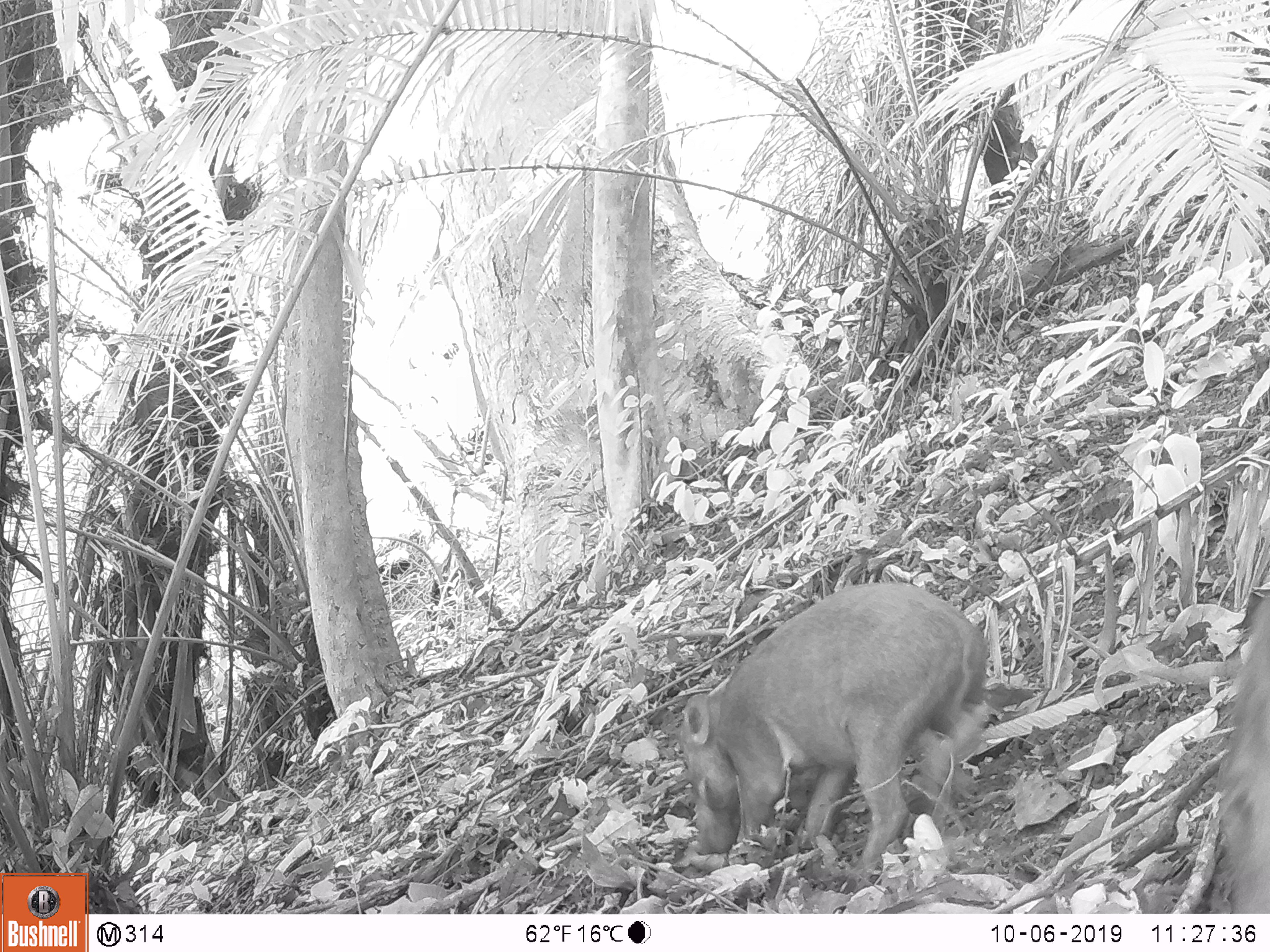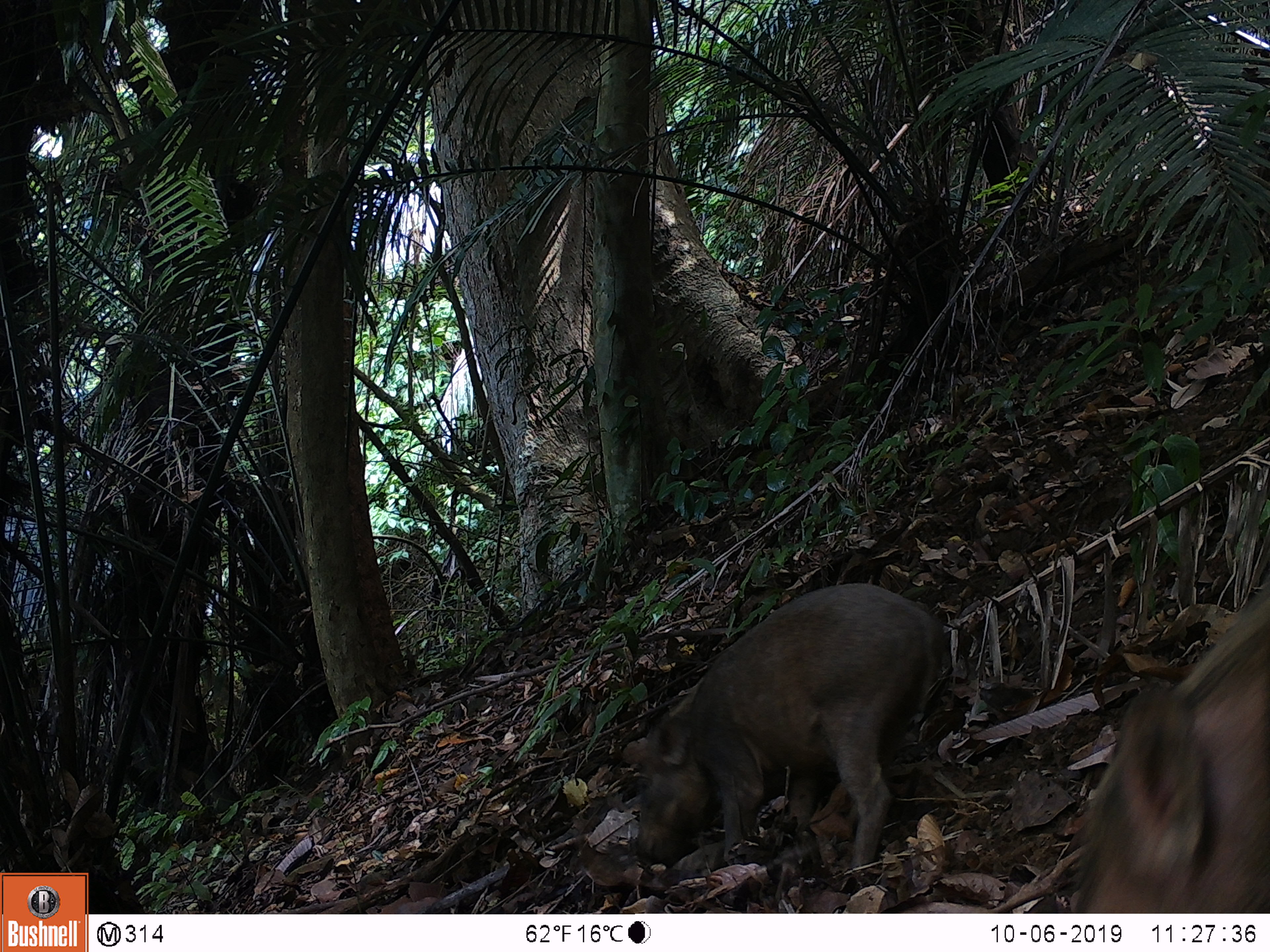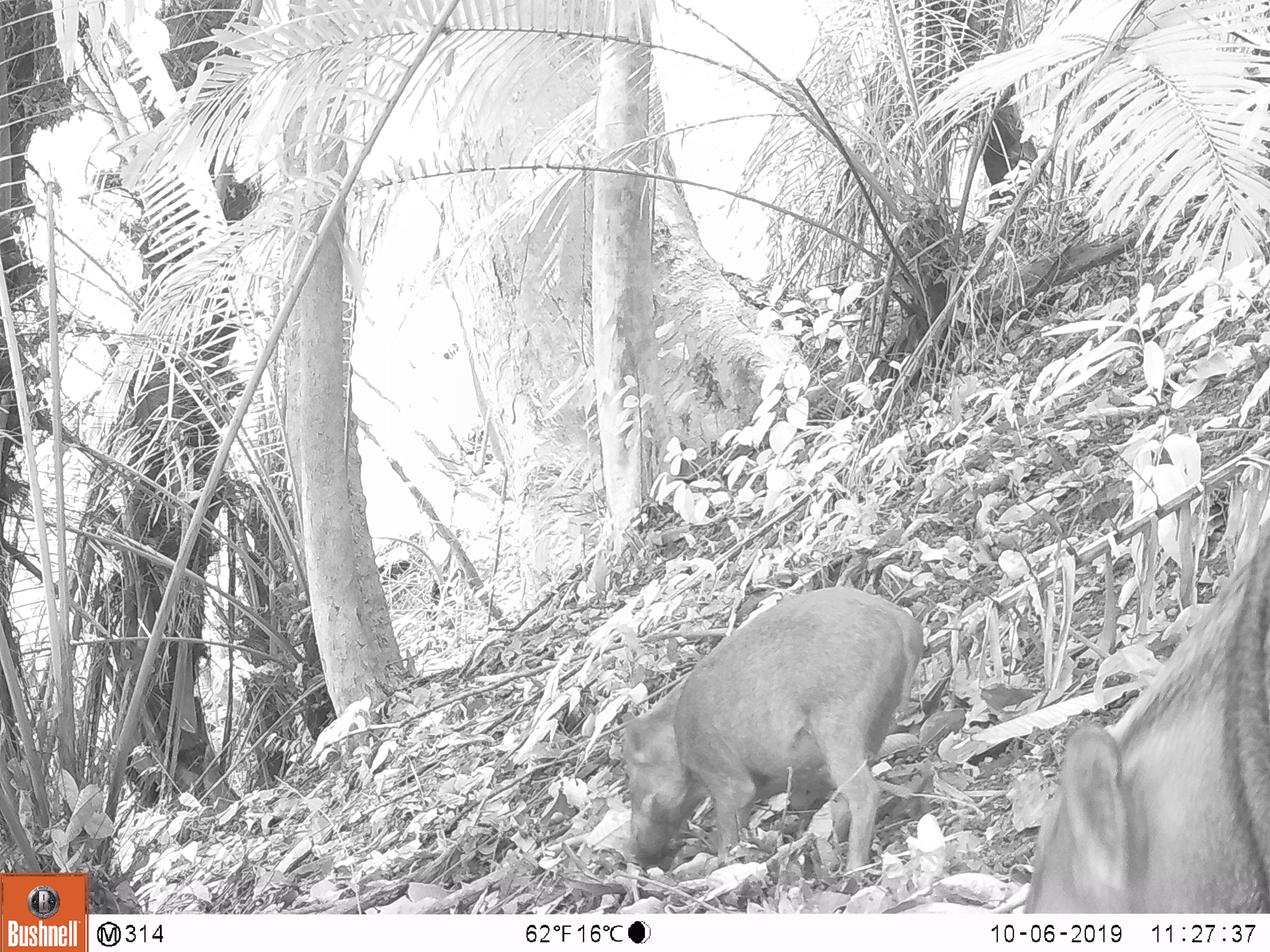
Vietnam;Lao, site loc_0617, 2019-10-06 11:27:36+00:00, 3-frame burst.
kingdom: Animalia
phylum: Chordata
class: Mammalia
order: Artiodactyla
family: Suidae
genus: Sus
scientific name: Sus scrofa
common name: eurasian wild pig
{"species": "eurasian wild pig (Sus scrofa)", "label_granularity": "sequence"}